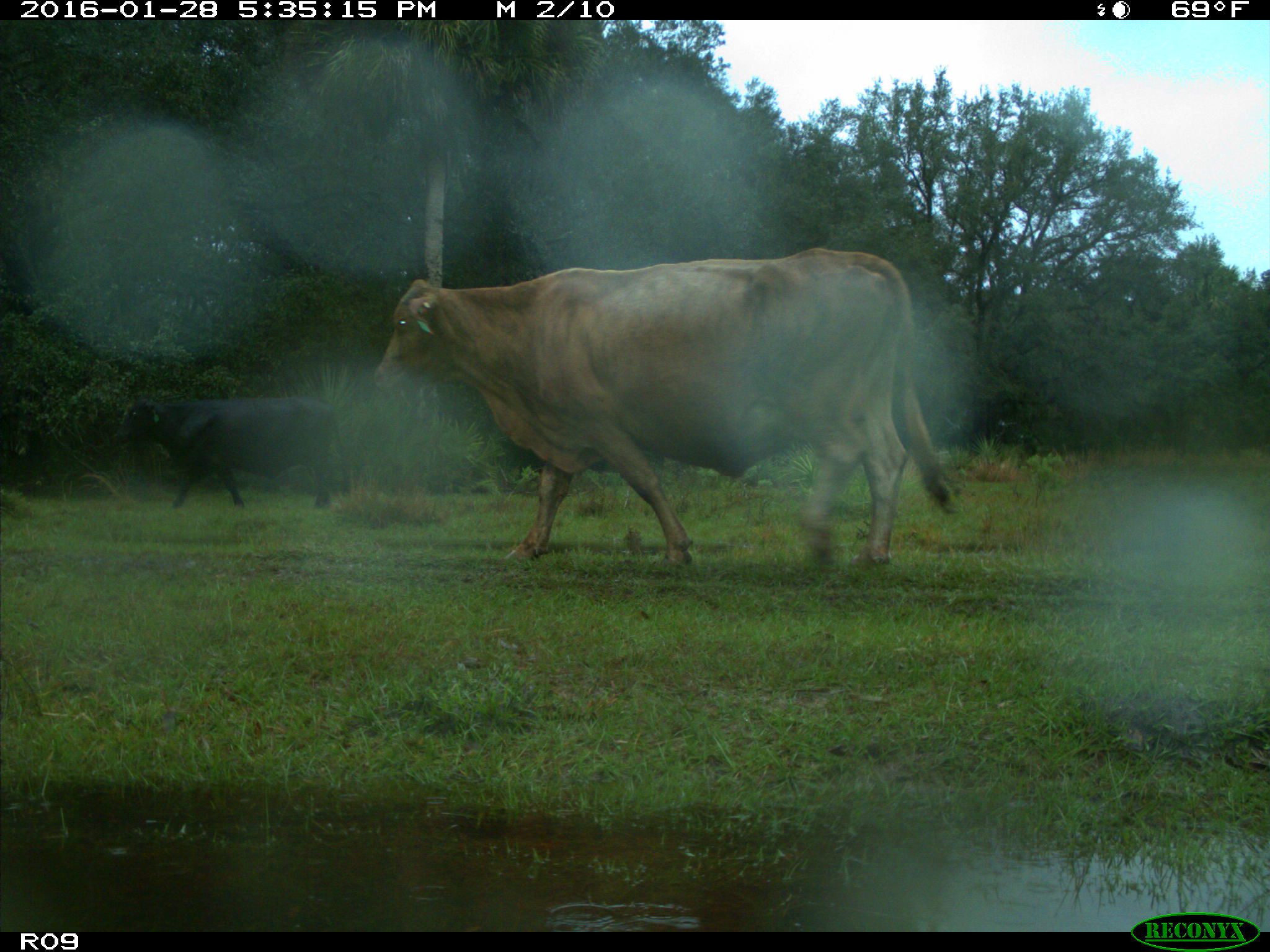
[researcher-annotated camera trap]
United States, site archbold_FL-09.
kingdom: Animalia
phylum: Chordata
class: Mammalia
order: Artiodactyla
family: Bovidae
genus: Bos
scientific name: Bos taurus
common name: domestic cow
Bos taurus (domestic cow).